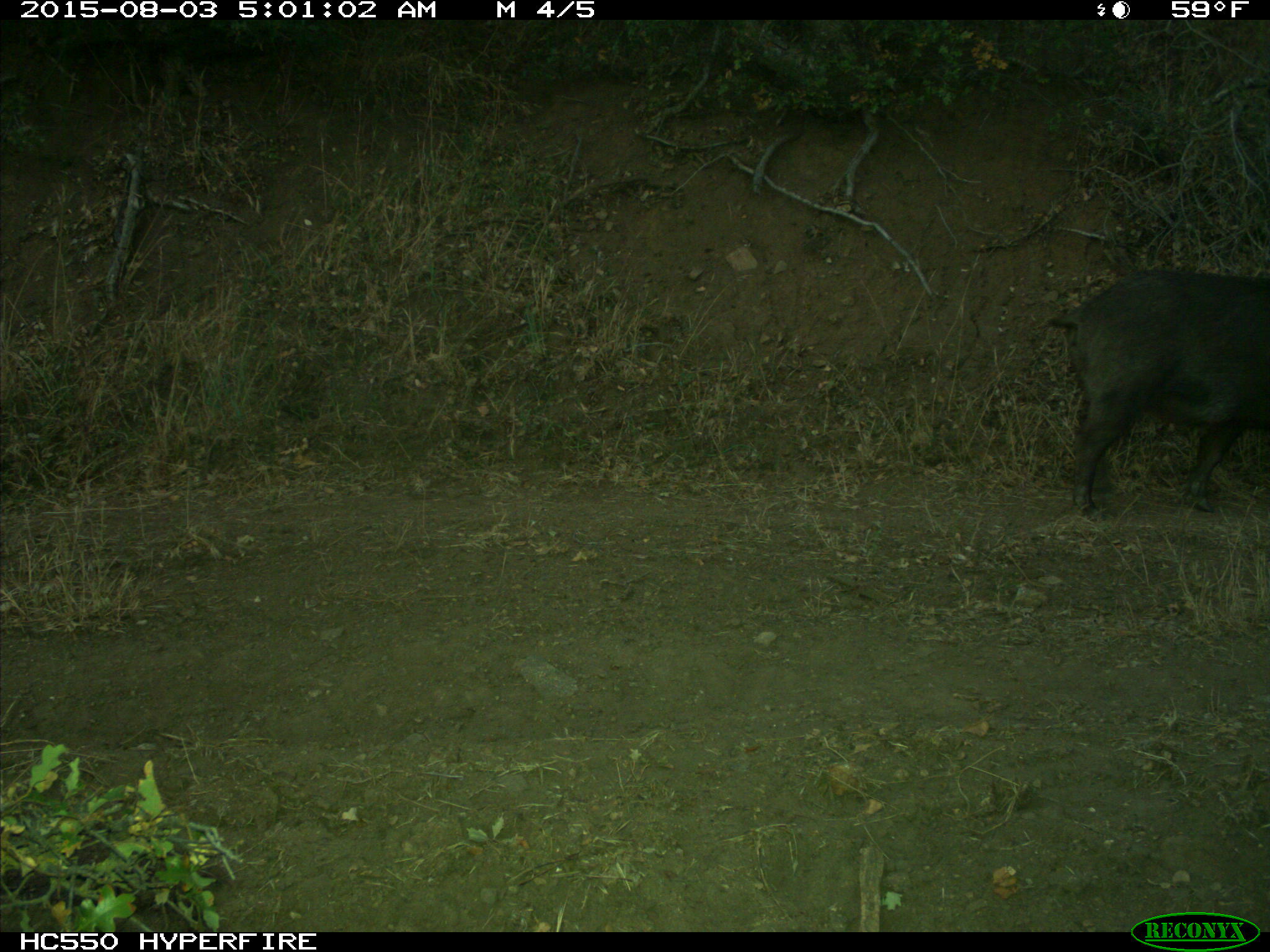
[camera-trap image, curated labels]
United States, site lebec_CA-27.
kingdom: Animalia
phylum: Chordata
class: Mammalia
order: Artiodactyla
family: Suidae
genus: Sus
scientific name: Sus scrofa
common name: wild boar